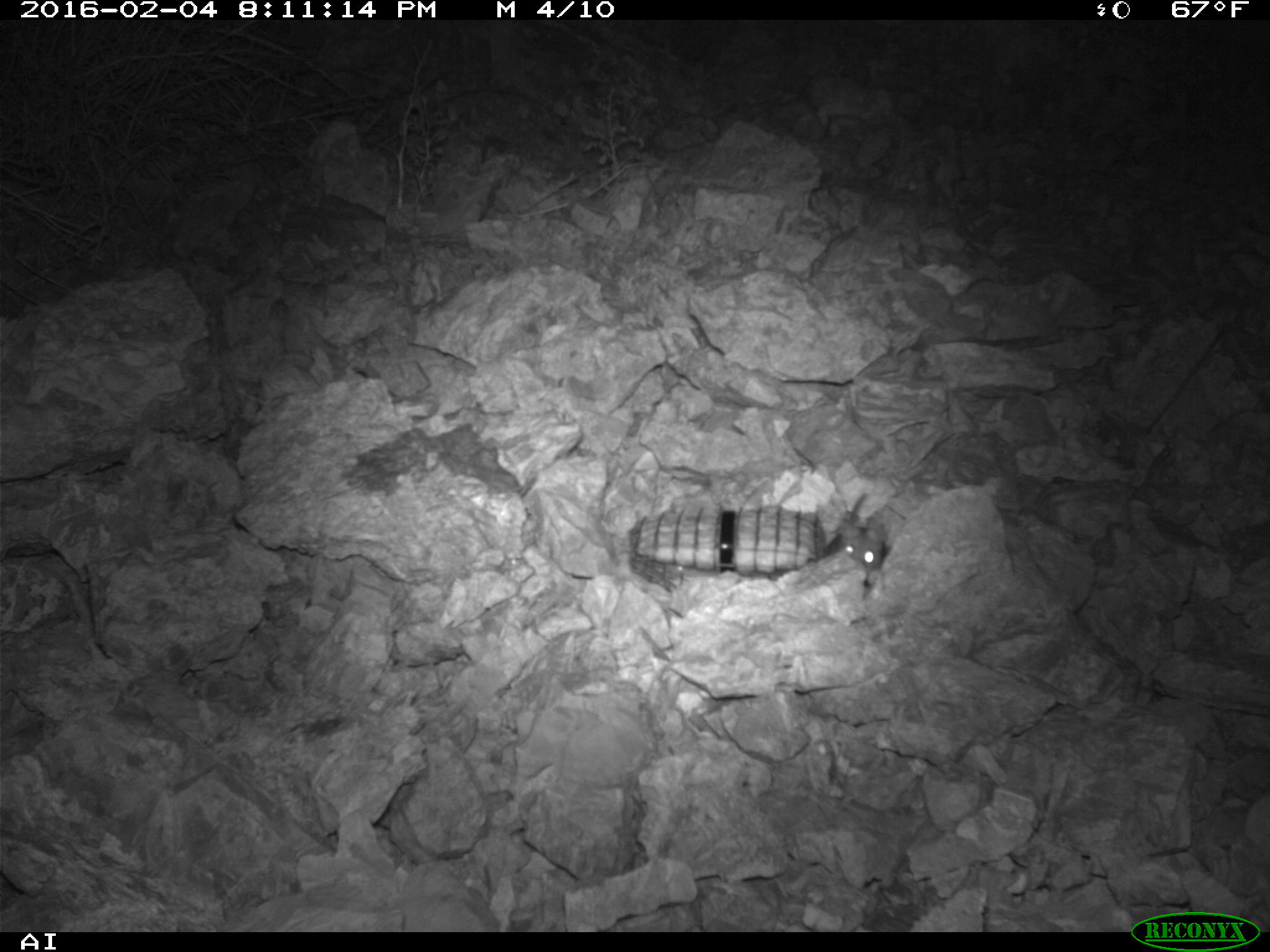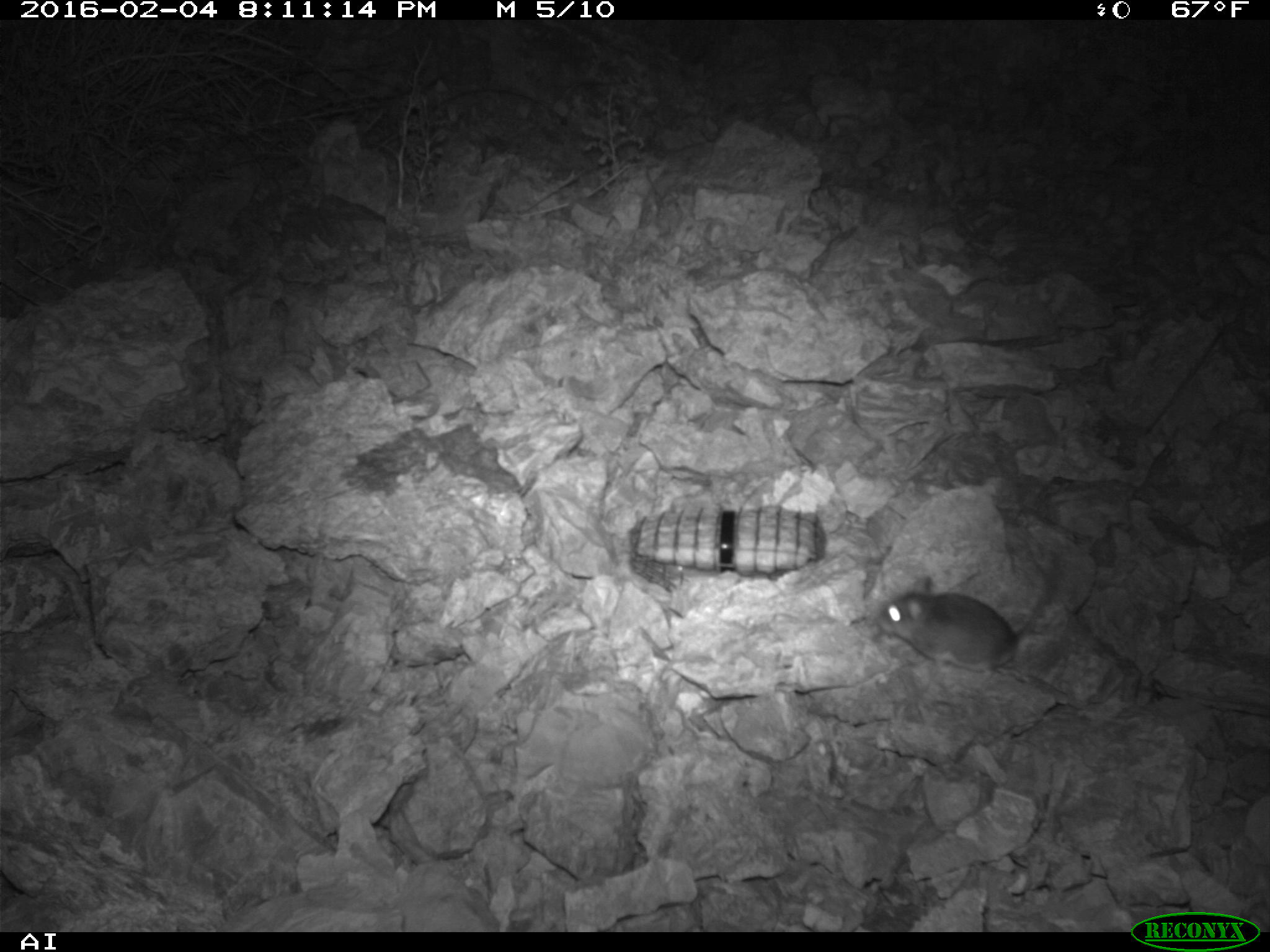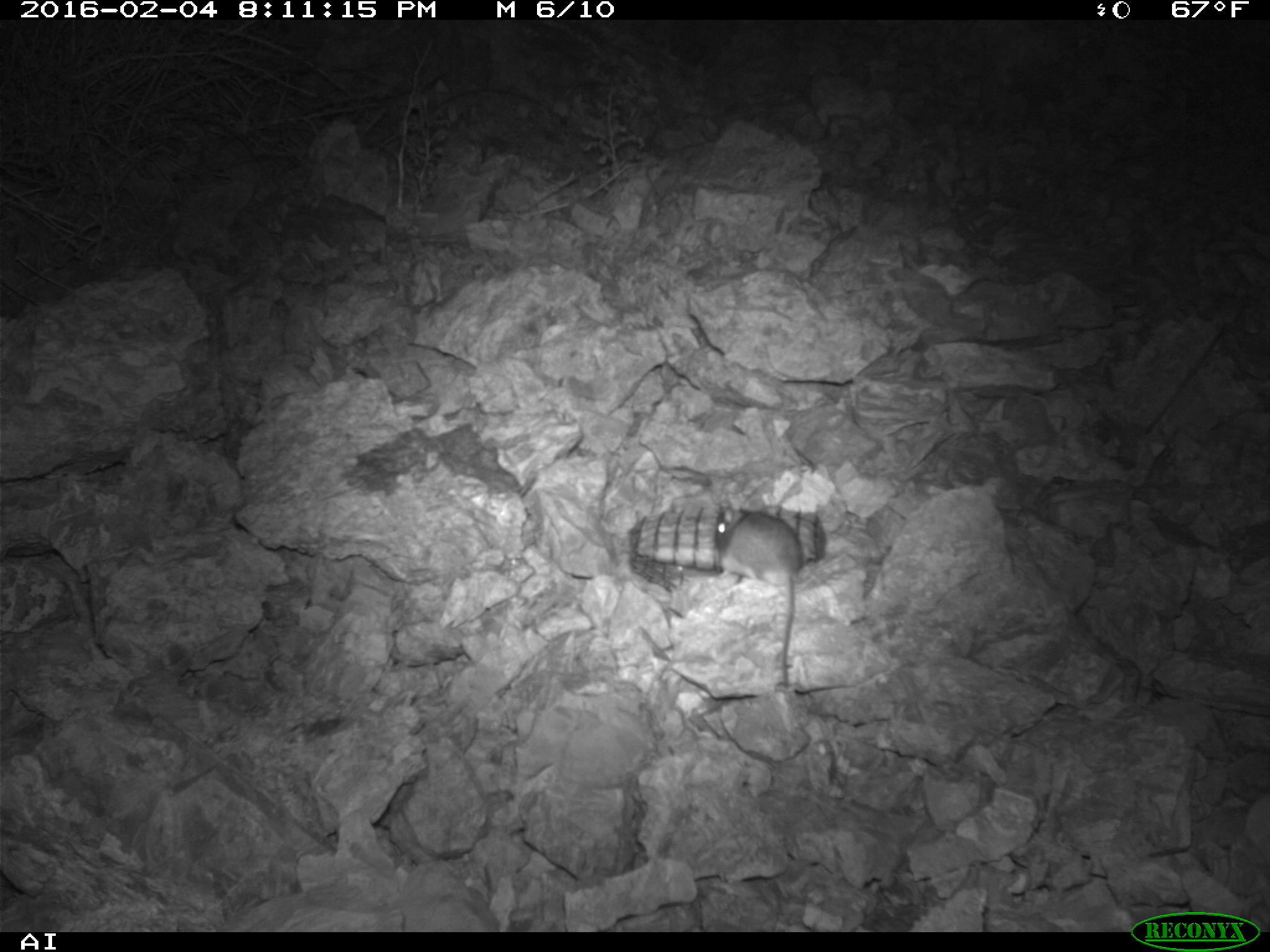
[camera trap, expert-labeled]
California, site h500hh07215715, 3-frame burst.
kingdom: Animalia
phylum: Chordata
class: Mammalia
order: Rodentia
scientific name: Rodentia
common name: rodent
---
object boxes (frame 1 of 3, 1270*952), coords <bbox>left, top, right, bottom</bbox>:
rodent: <bbox>841, 522, 890, 576</bbox>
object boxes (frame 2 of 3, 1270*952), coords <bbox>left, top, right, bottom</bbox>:
rodent: <bbox>874, 551, 1059, 679</bbox>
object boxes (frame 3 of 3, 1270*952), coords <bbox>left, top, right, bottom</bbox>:
rodent: <bbox>715, 505, 803, 703</bbox>